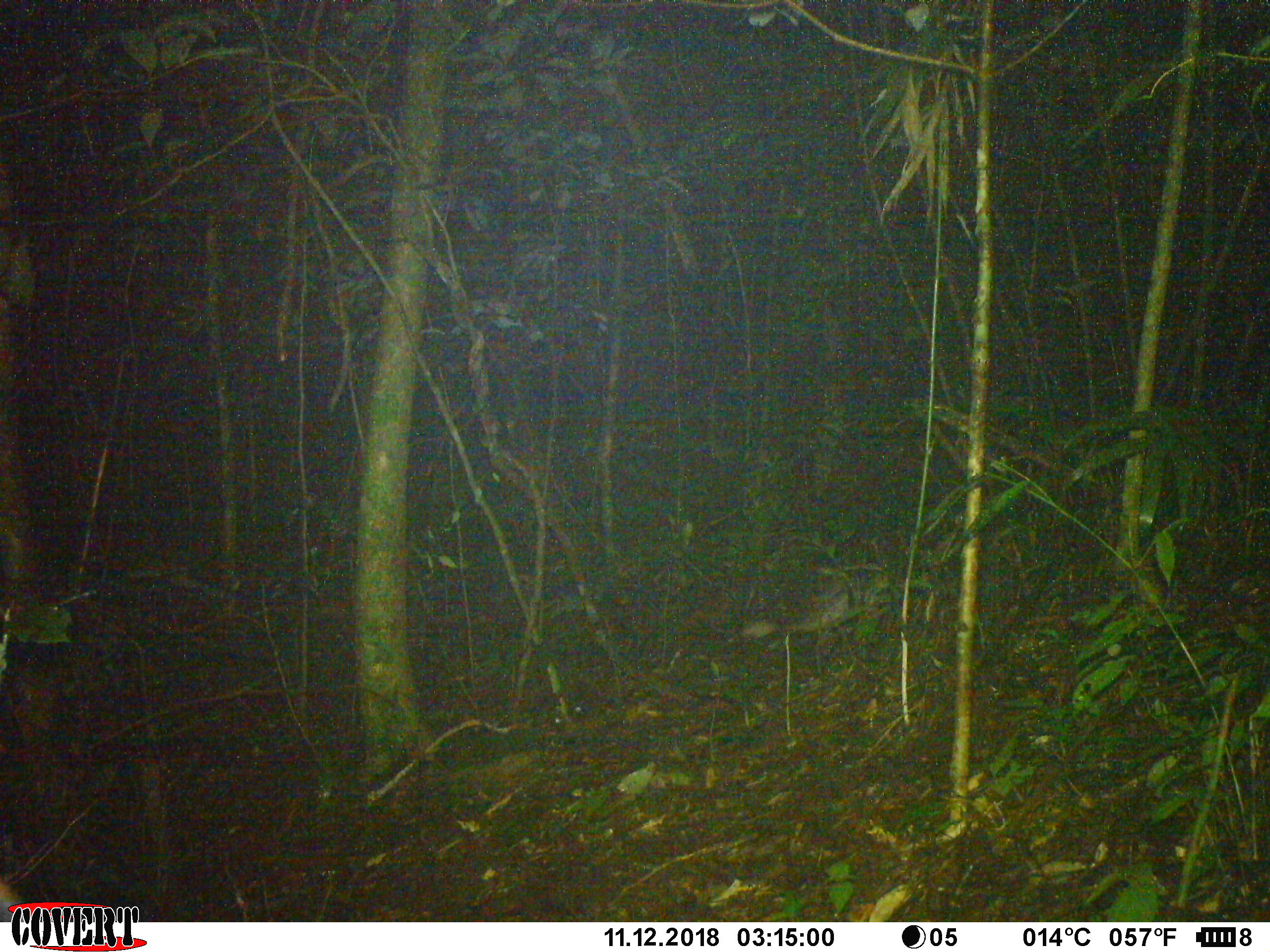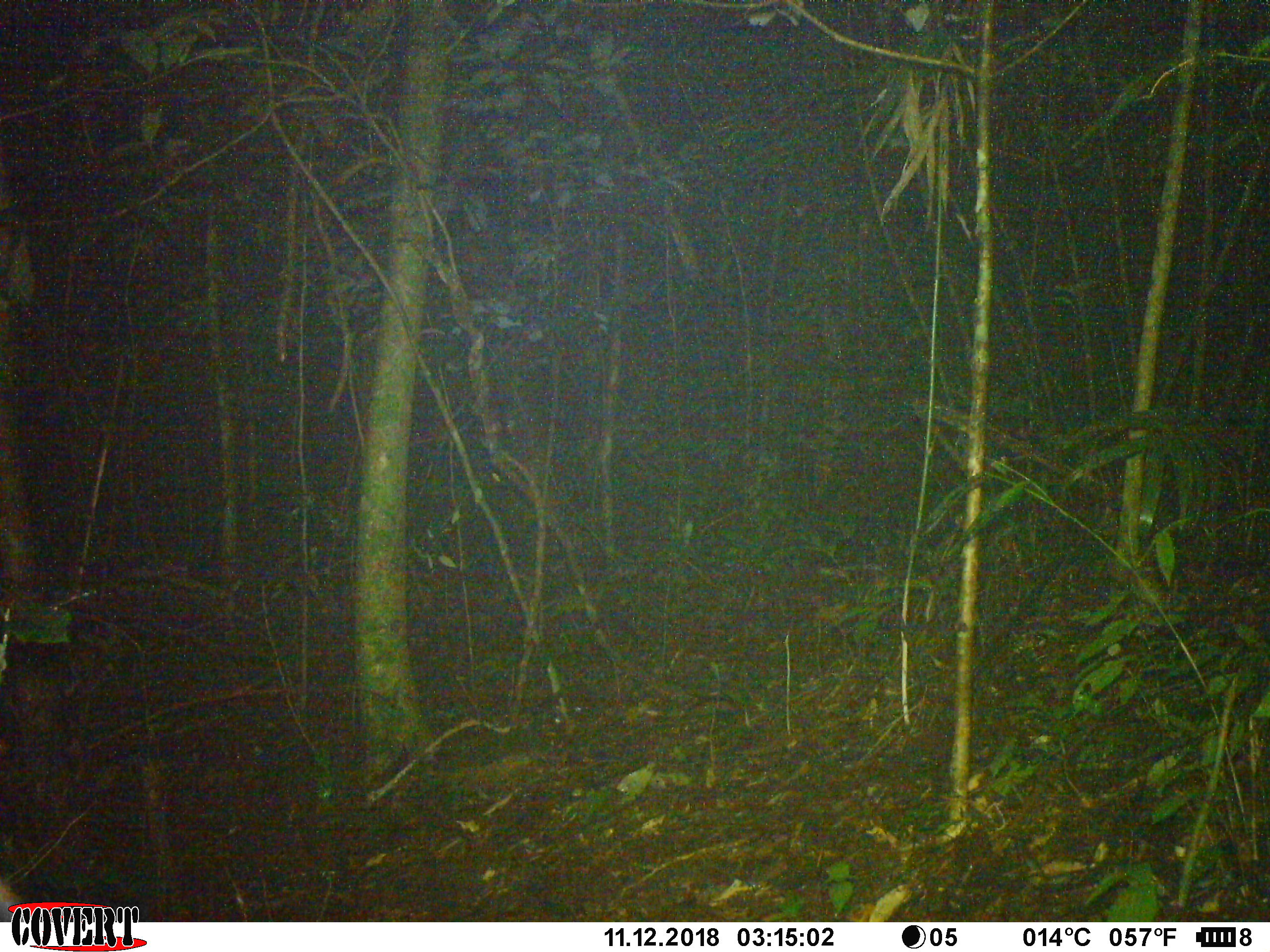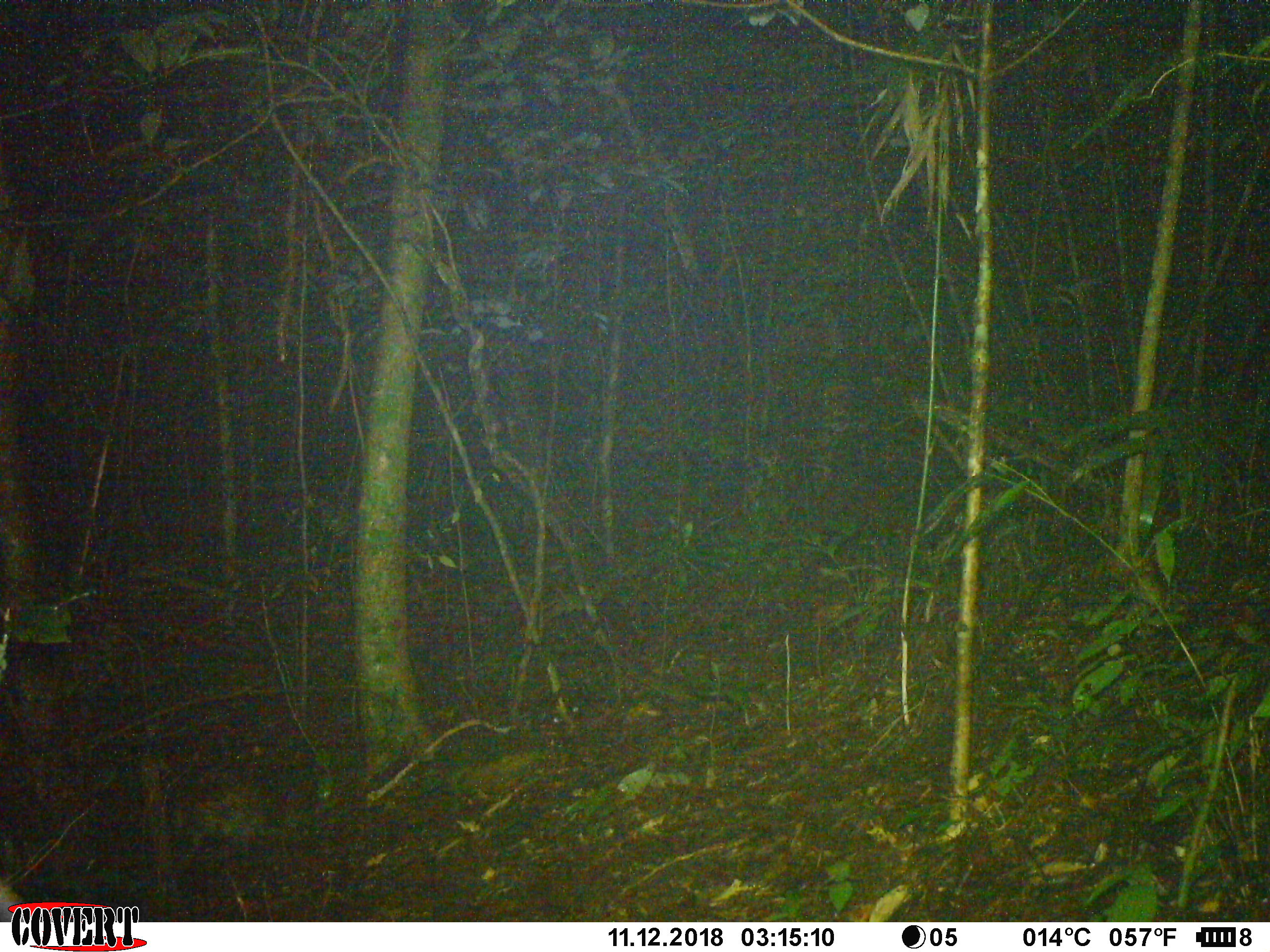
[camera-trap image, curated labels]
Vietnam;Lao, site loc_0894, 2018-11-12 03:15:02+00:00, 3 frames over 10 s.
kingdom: Animalia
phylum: Chordata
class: Mammalia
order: Rodentia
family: Hystricidae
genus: Atherurus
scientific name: Atherurus macrourus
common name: asiatic brush-tailed porcupine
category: asiatic brush tailed porcupine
Asiatic brush tailed porcupine (asiatic brush-tailed porcupine) (Atherurus macrourus). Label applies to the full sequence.